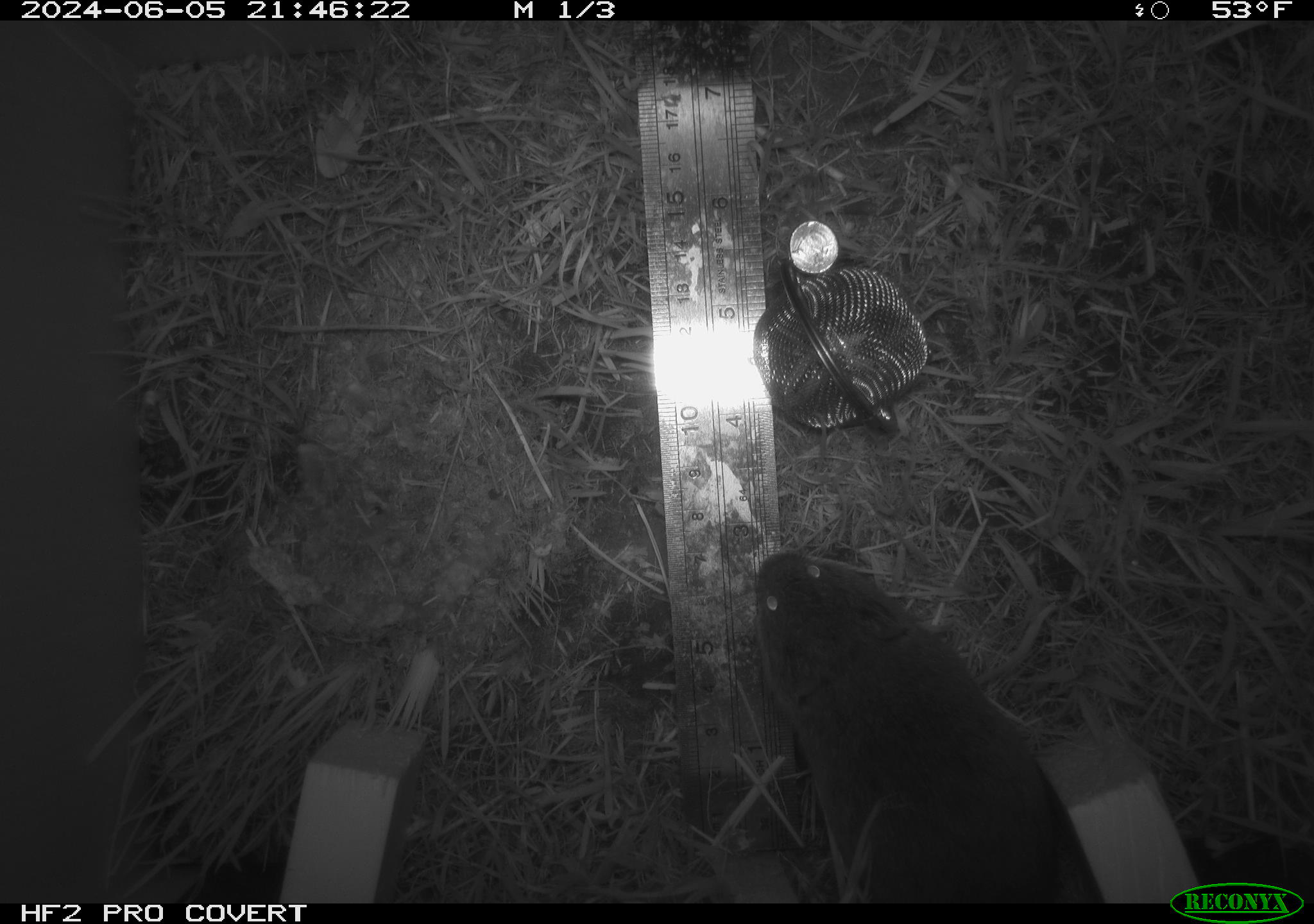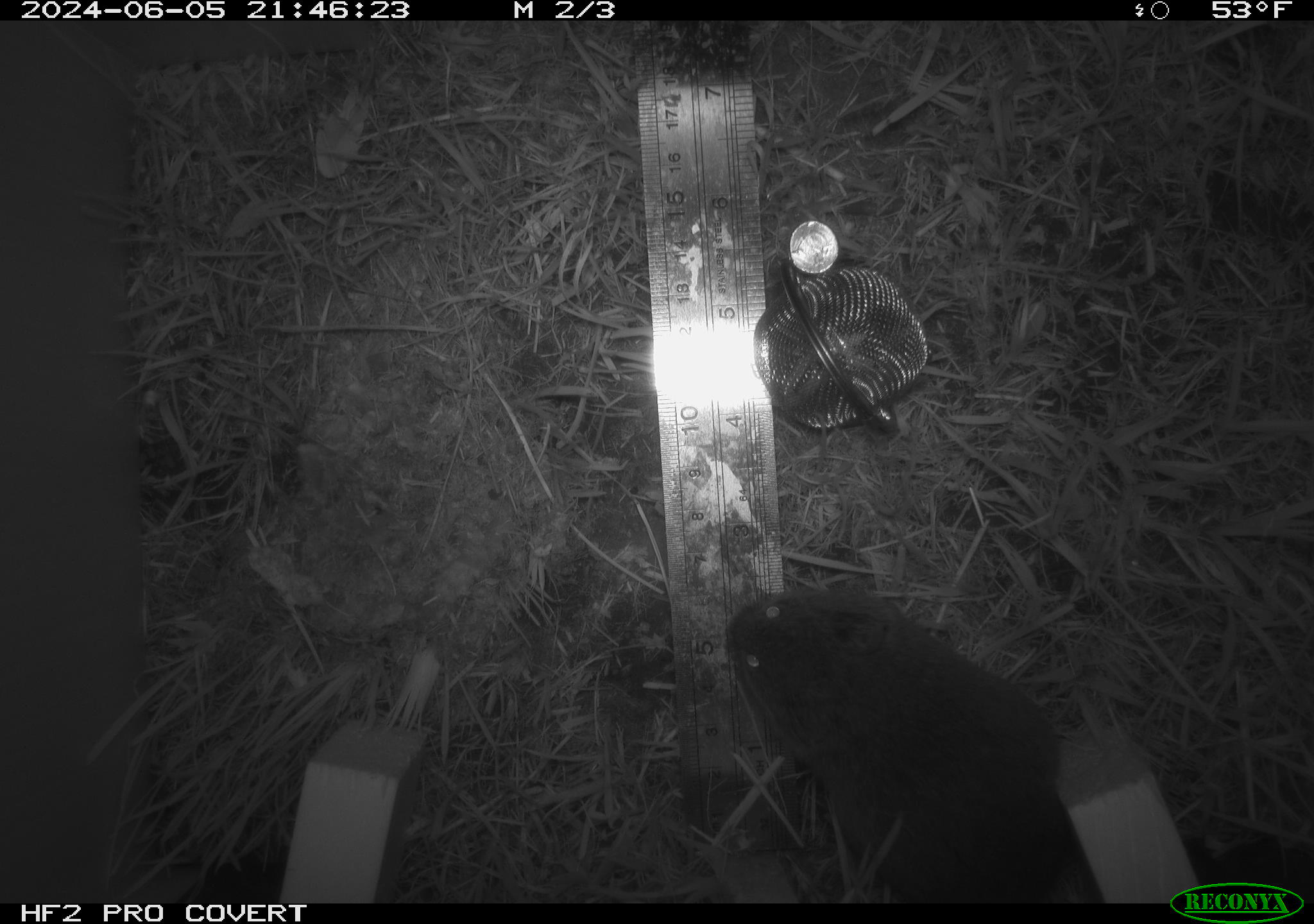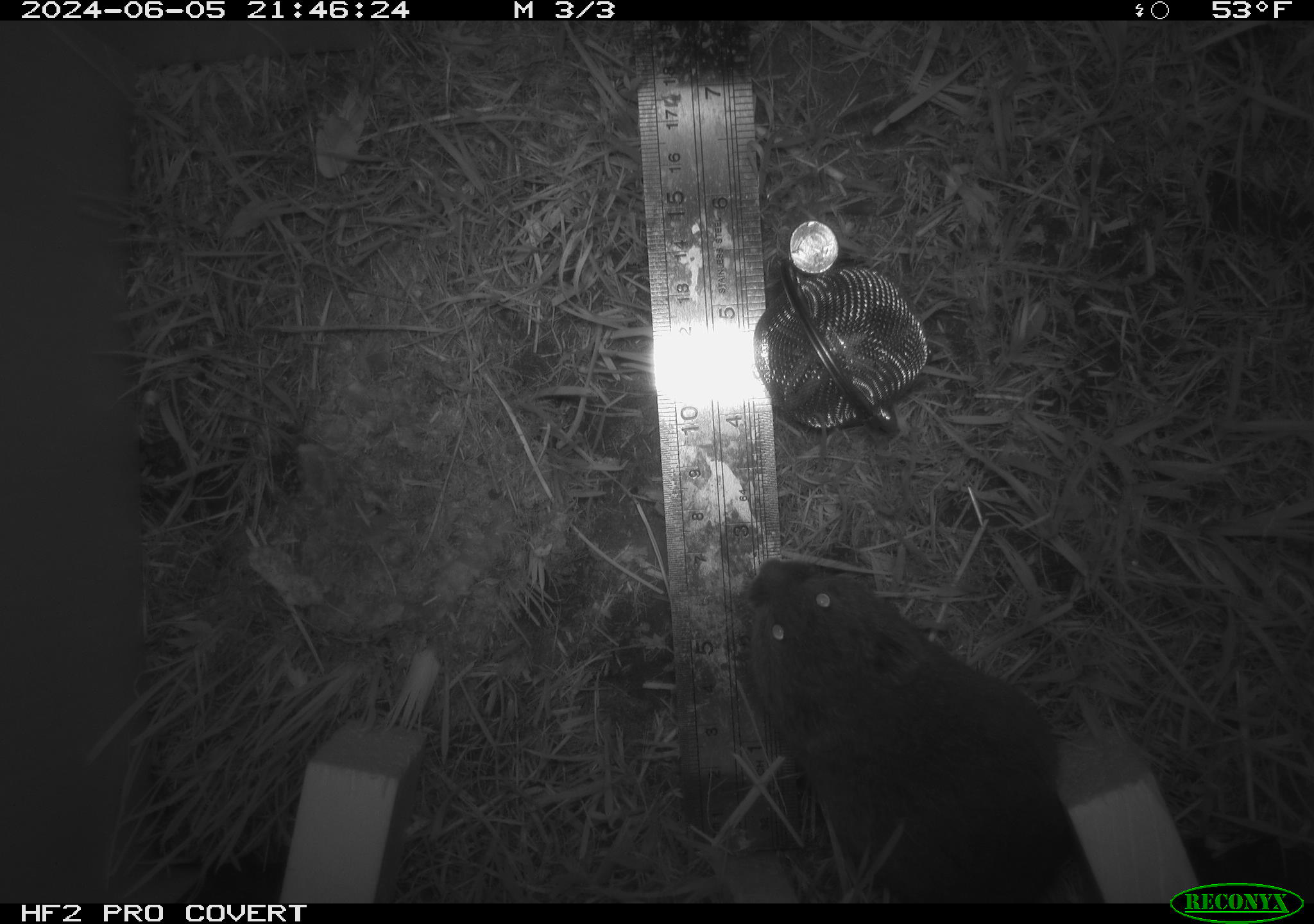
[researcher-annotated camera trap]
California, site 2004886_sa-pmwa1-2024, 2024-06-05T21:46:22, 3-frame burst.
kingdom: Animalia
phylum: Chordata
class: Mammalia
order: Rodentia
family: Cricetidae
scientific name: Arvicolinae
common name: voles, lemmings, and muskrats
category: arvicolinae subfamily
Arvicolinae subfamily (voles, lemmings, and muskrats) (Arvicolinae).